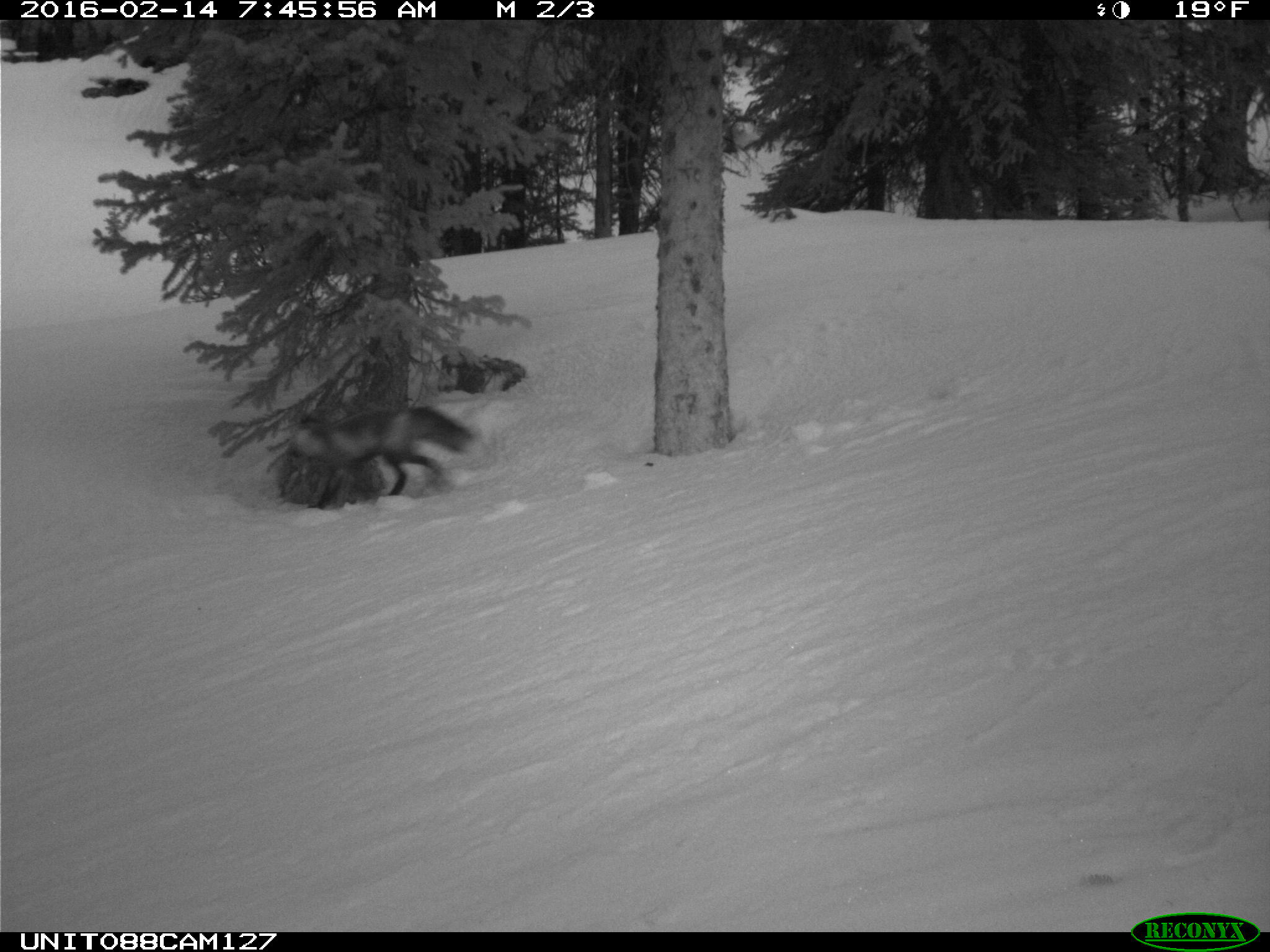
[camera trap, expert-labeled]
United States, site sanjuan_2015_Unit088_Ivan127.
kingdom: Animalia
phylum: Chordata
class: Mammalia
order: Carnivora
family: Canidae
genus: Vulpes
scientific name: Vulpes vulpes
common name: red fox